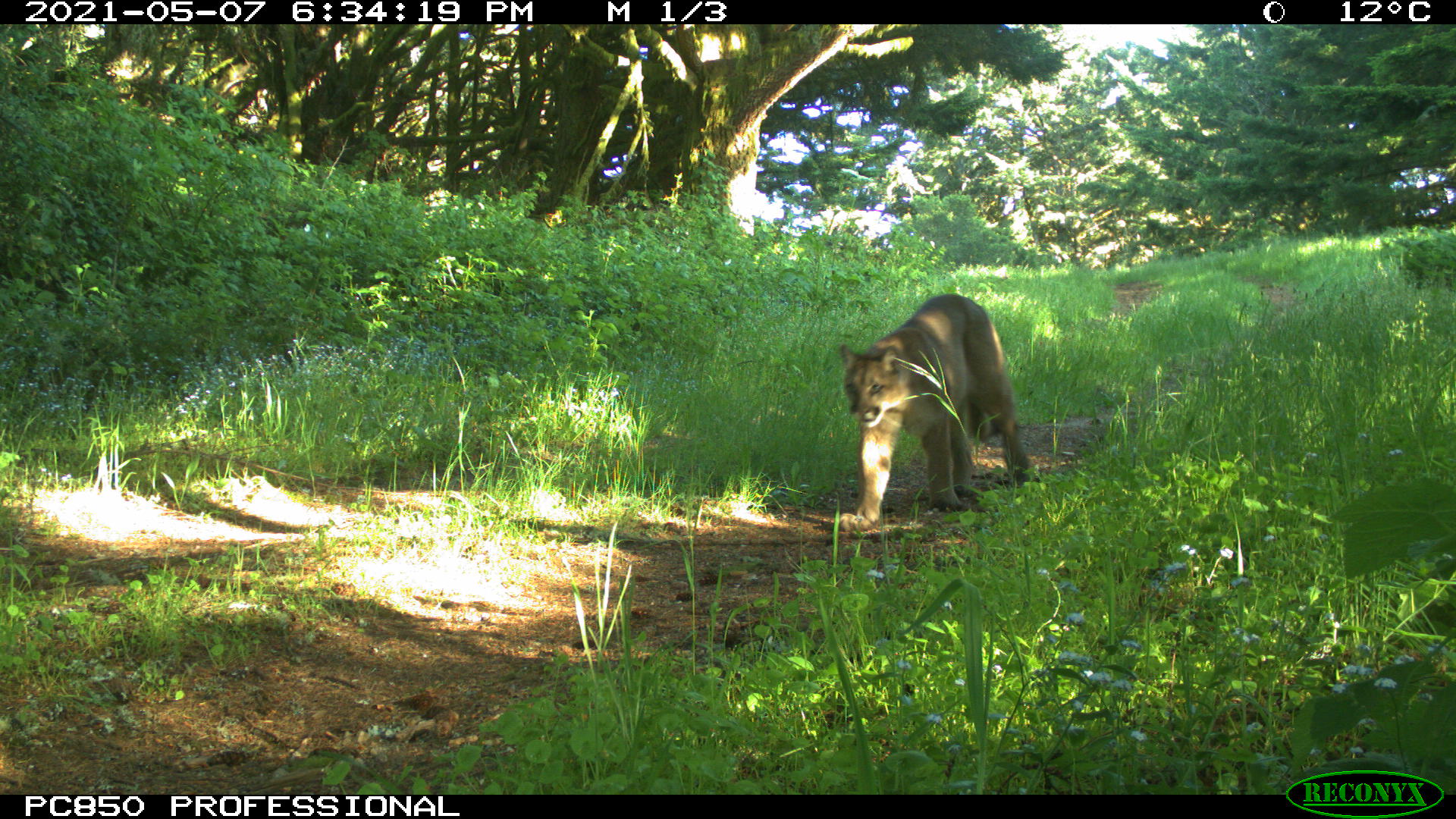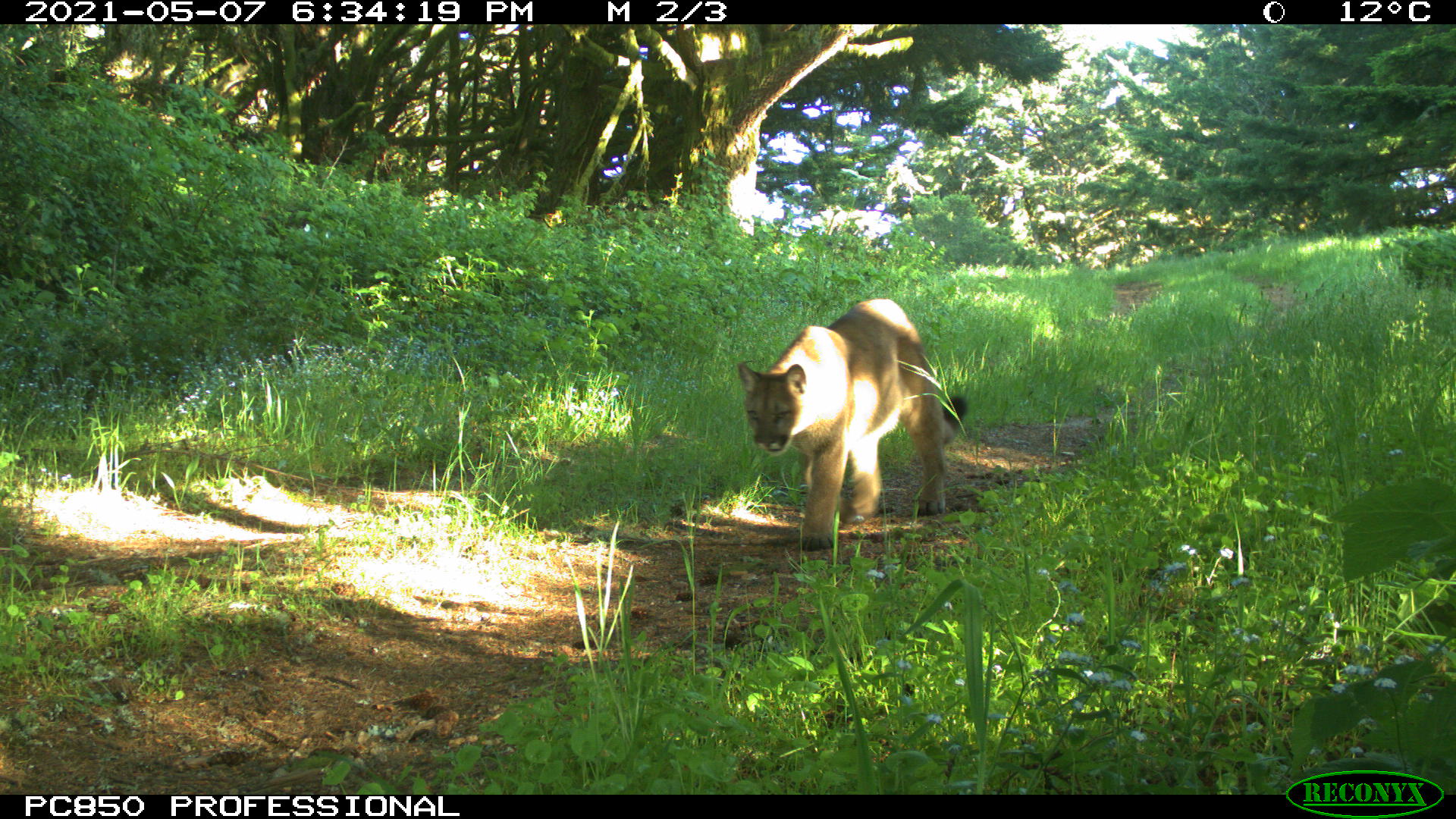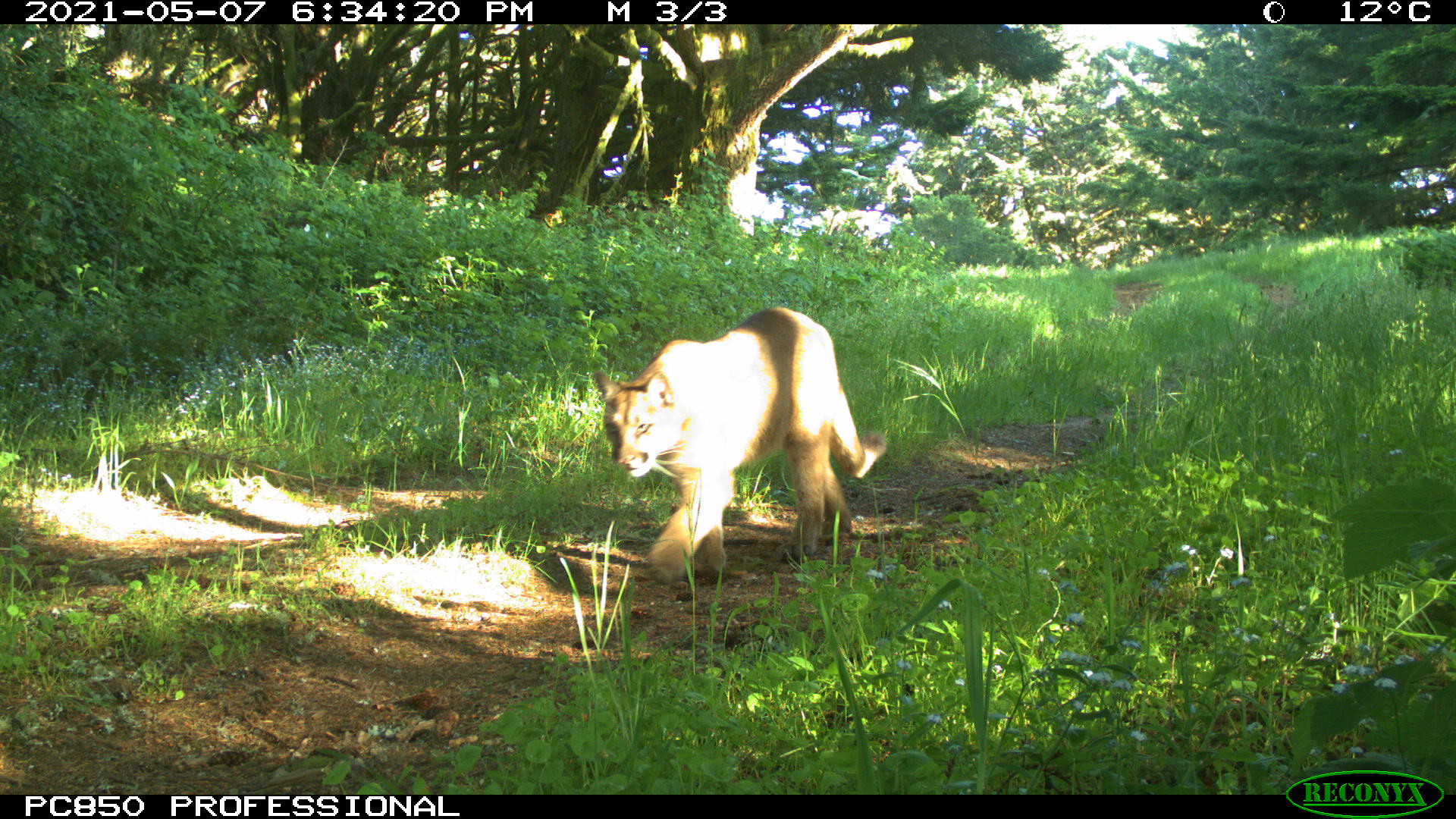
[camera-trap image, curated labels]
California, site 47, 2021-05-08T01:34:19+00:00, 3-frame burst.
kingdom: Animalia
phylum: Chordata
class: Mammalia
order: Carnivora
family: Felidae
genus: Puma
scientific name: Puma concolor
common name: puma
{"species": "puma (Puma concolor)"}